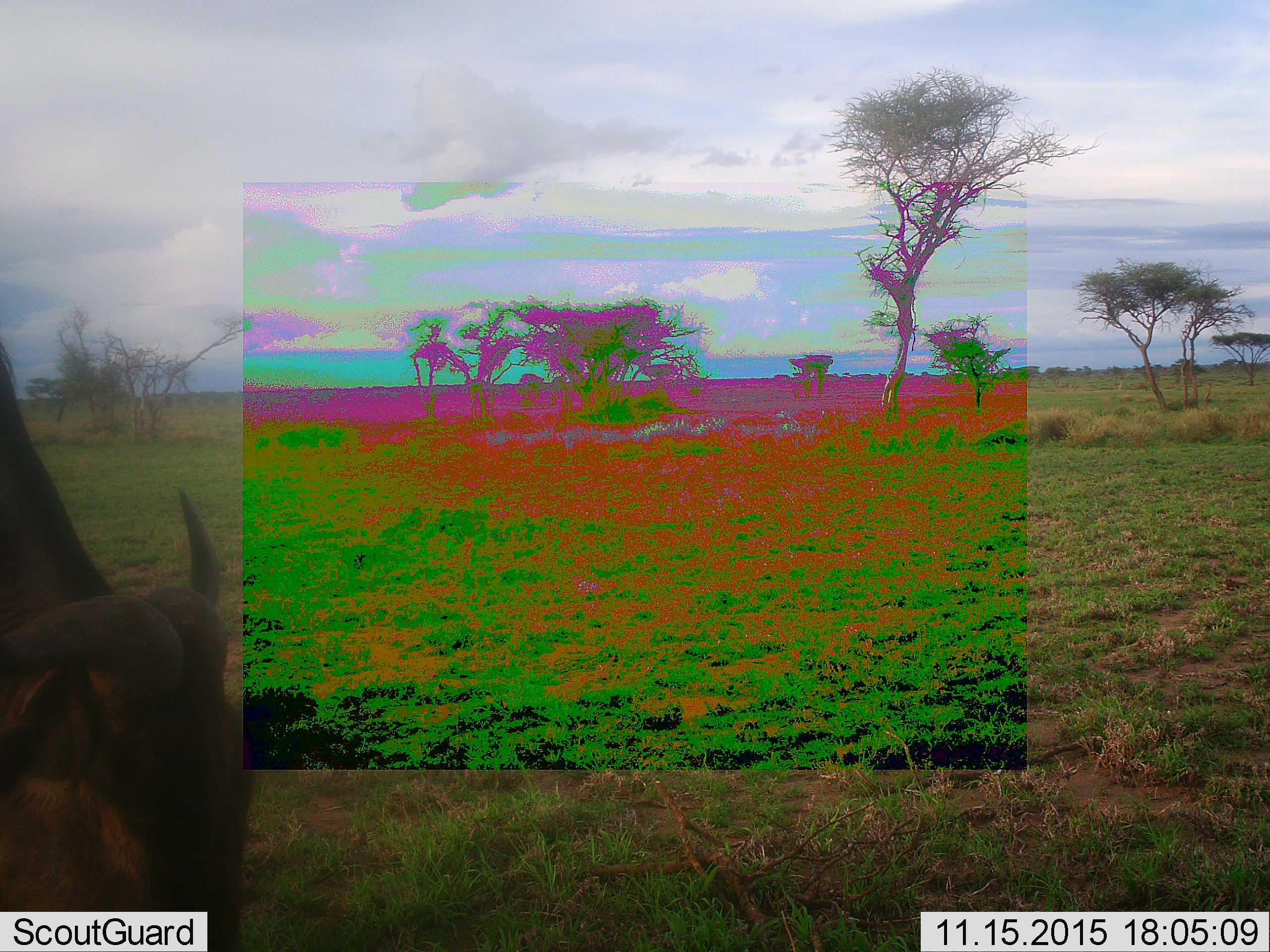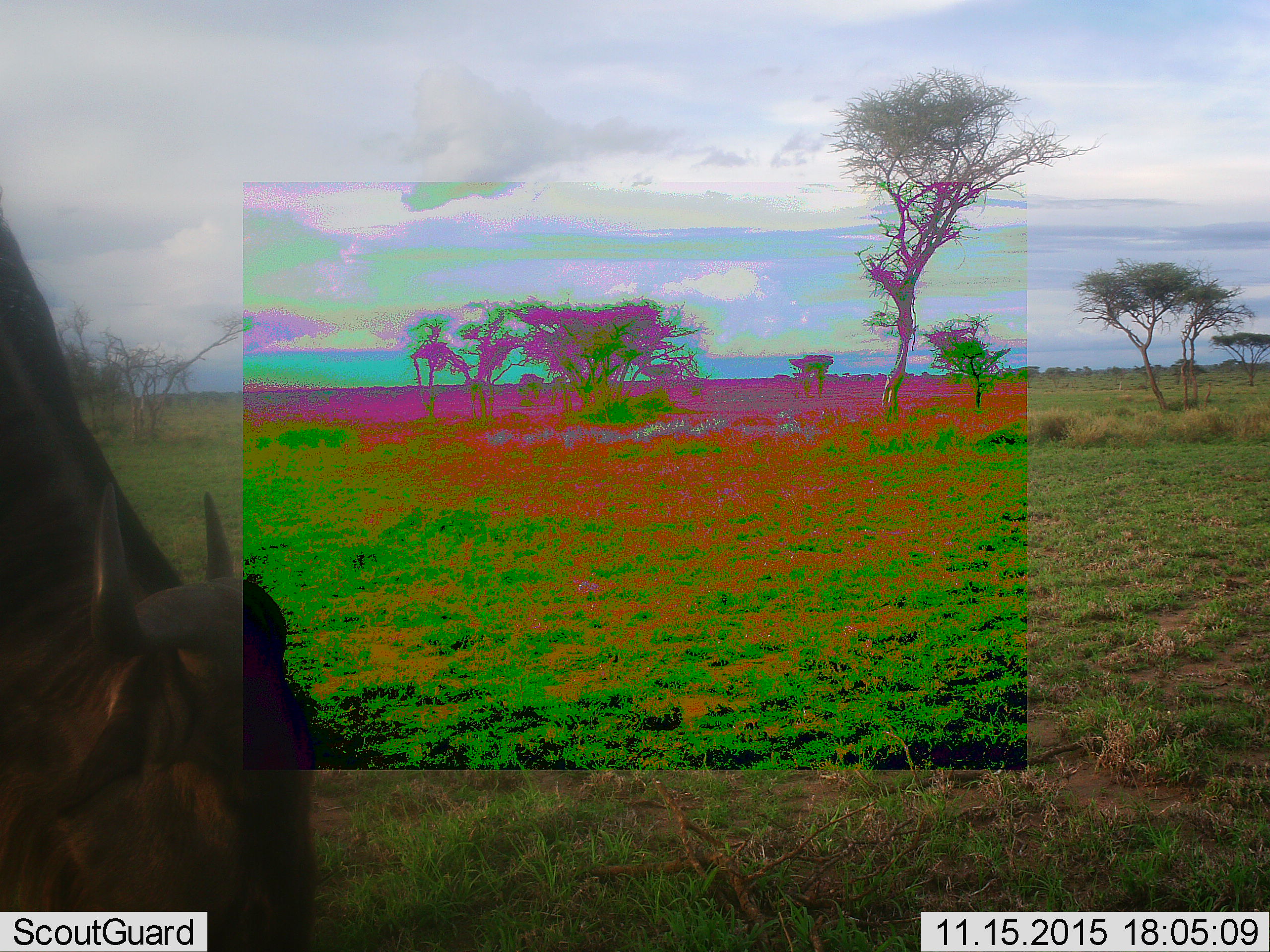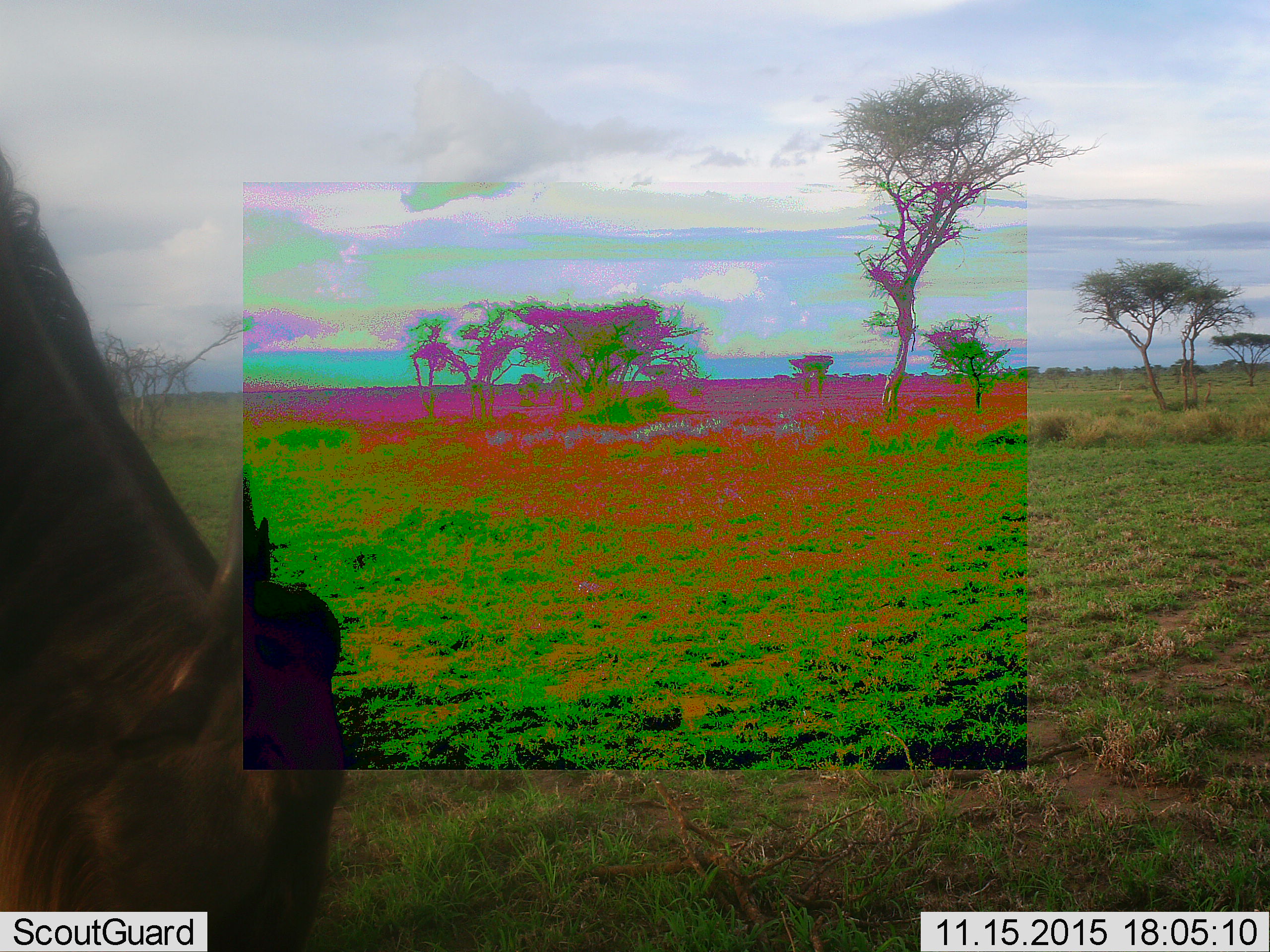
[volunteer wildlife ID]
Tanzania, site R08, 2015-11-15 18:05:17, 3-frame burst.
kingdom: Animalia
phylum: Chordata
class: Mammalia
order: Artiodactyla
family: Bovidae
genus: Connochaetes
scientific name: Connochaetes taurinus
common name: blue wildebeest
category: wildebeest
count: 1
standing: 17%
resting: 0%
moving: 33%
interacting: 0%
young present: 0%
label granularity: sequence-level